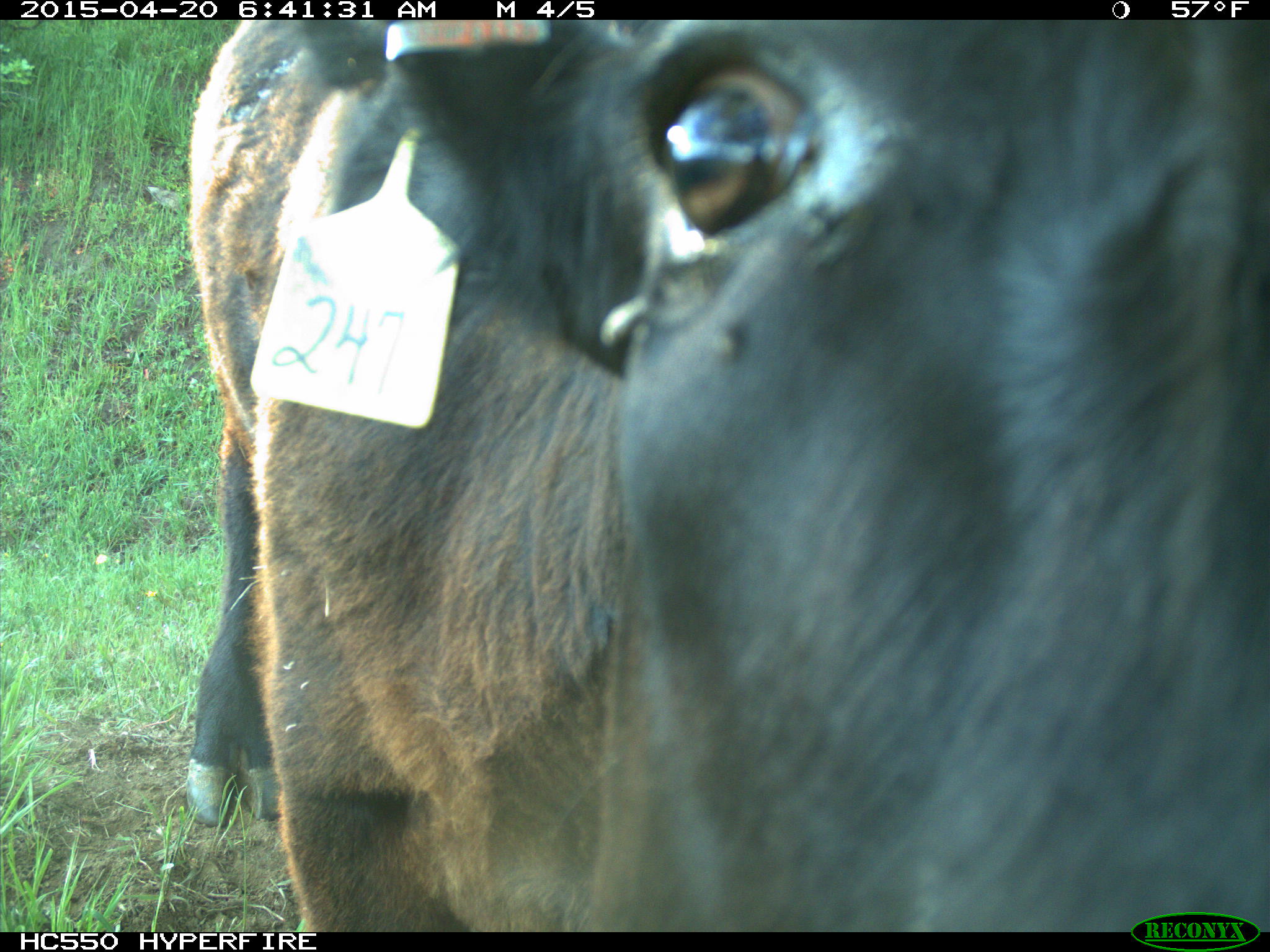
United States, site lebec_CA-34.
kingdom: Animalia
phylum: Chordata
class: Mammalia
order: Artiodactyla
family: Bovidae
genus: Bos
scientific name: Bos taurus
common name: domestic cow